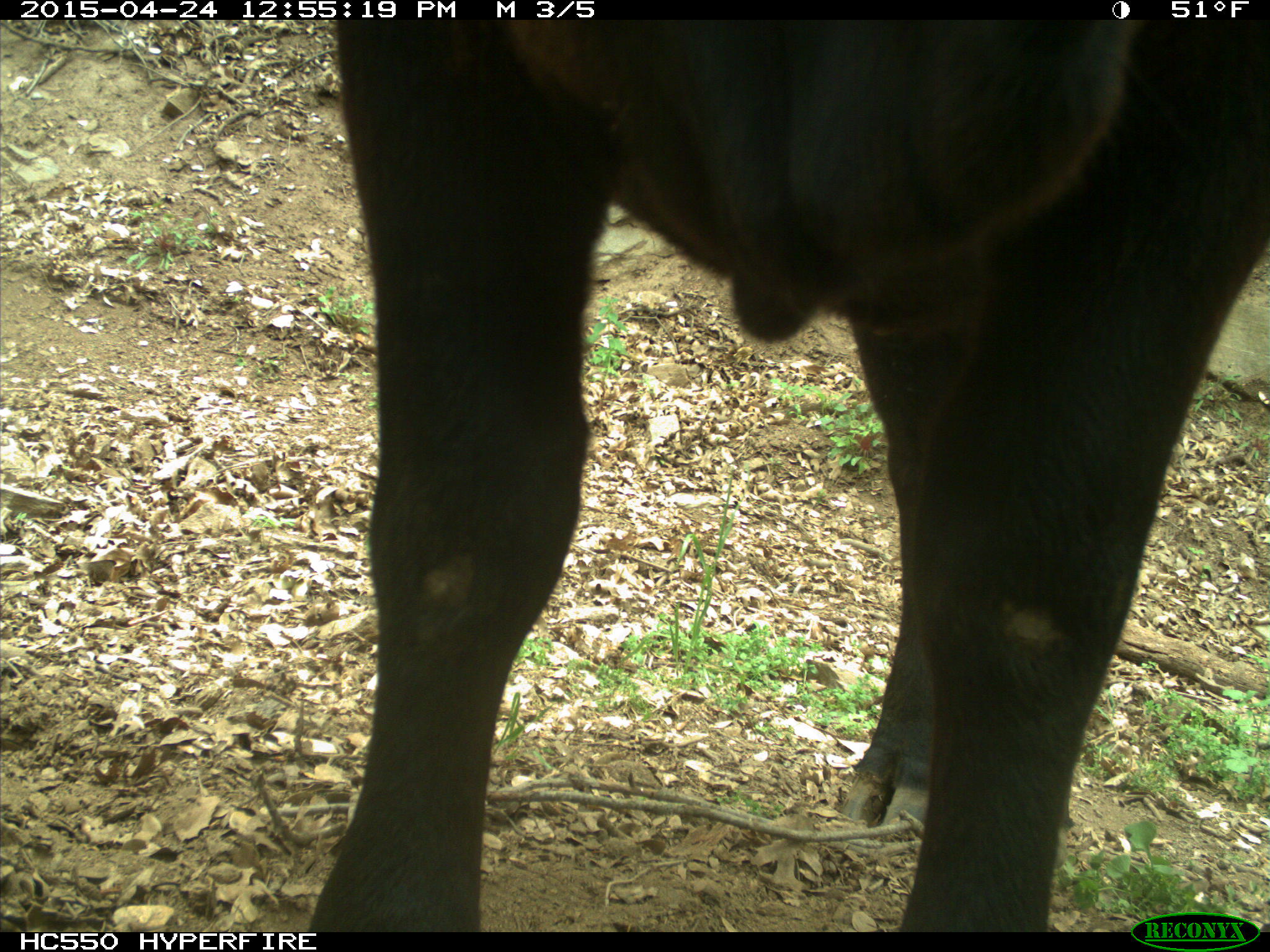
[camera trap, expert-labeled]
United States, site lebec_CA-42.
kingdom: Animalia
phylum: Chordata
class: Mammalia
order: Artiodactyla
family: Bovidae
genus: Bos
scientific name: Bos taurus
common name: domestic cow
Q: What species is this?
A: Bos taurus (domestic cow).